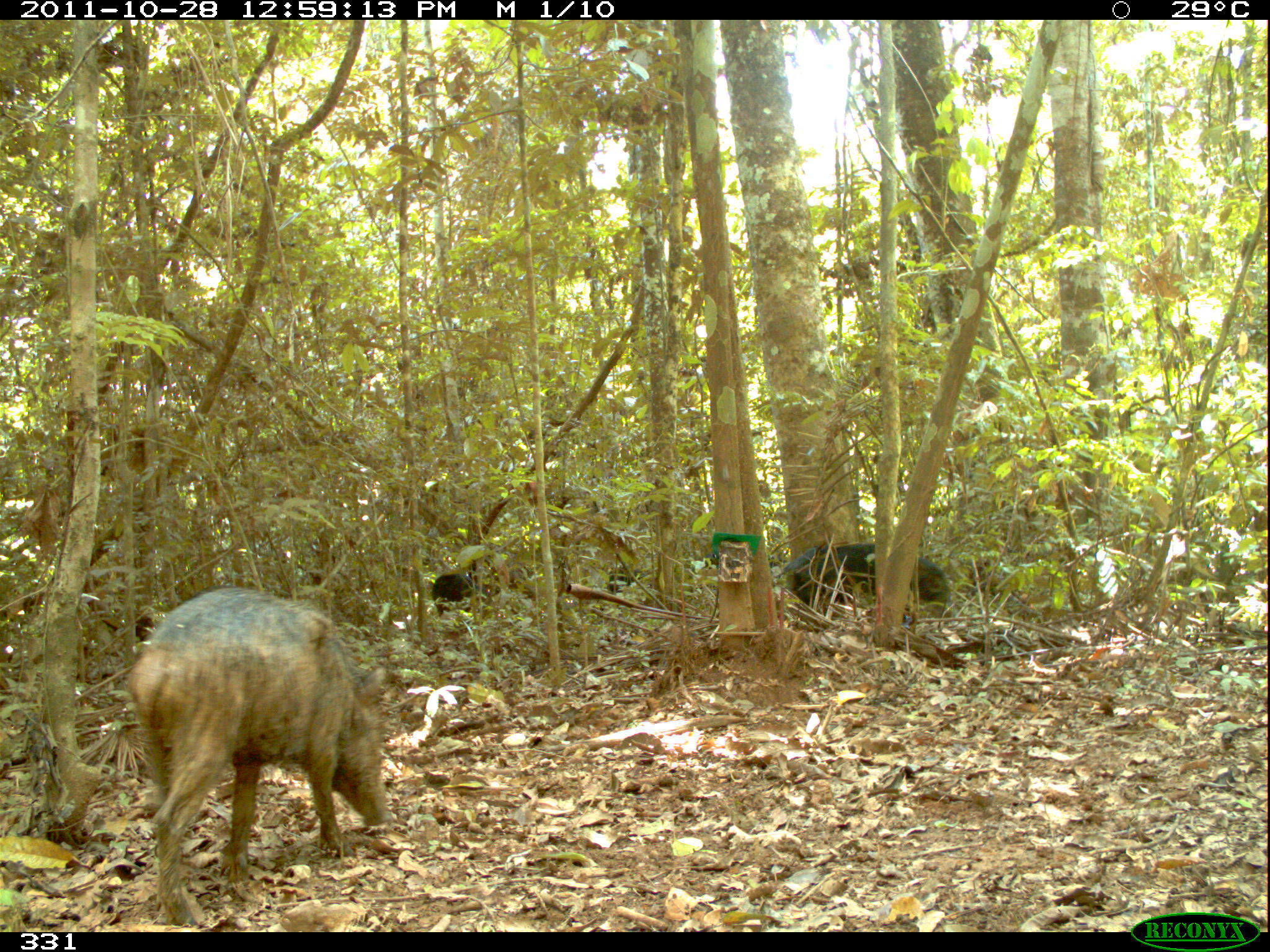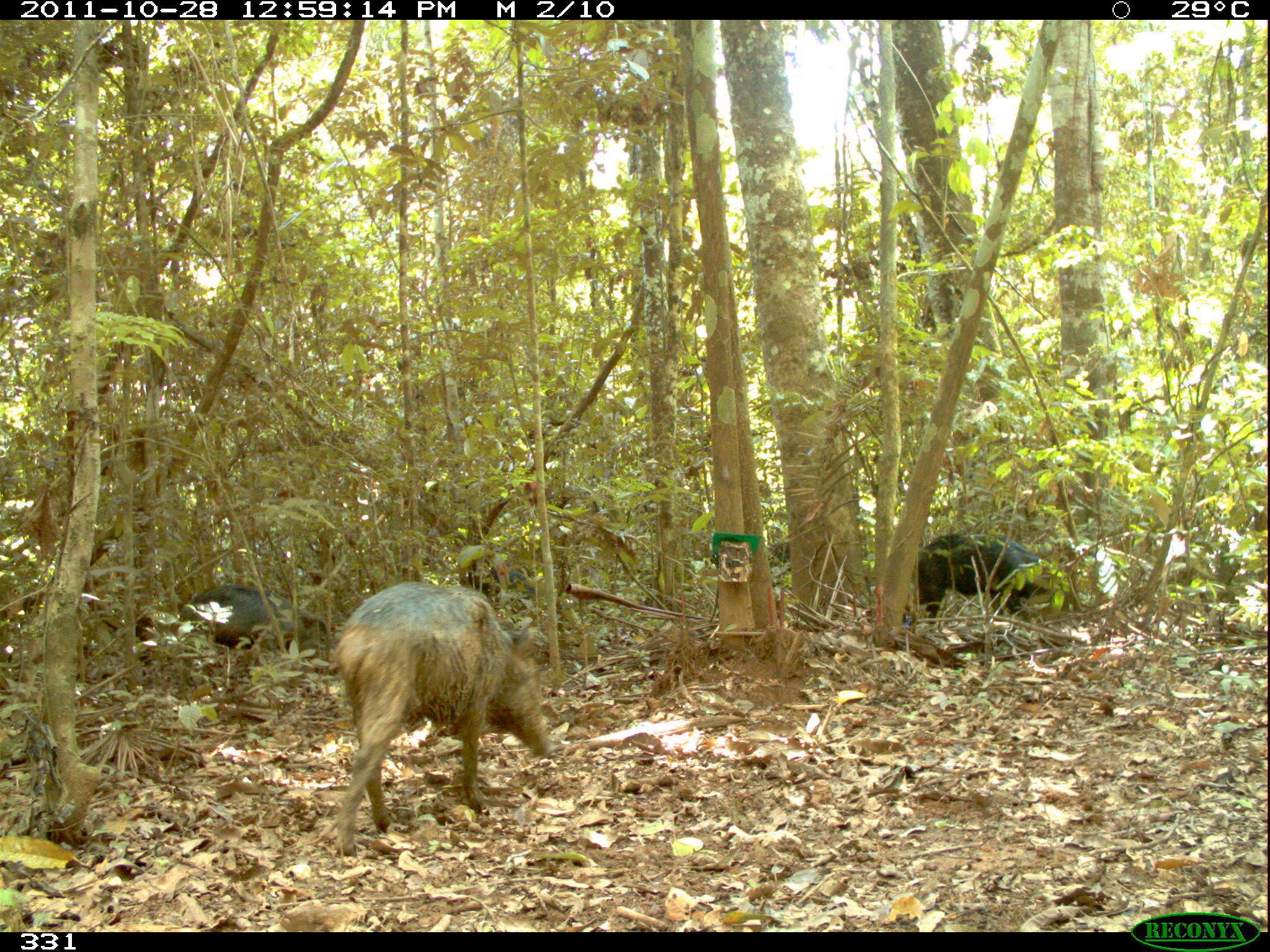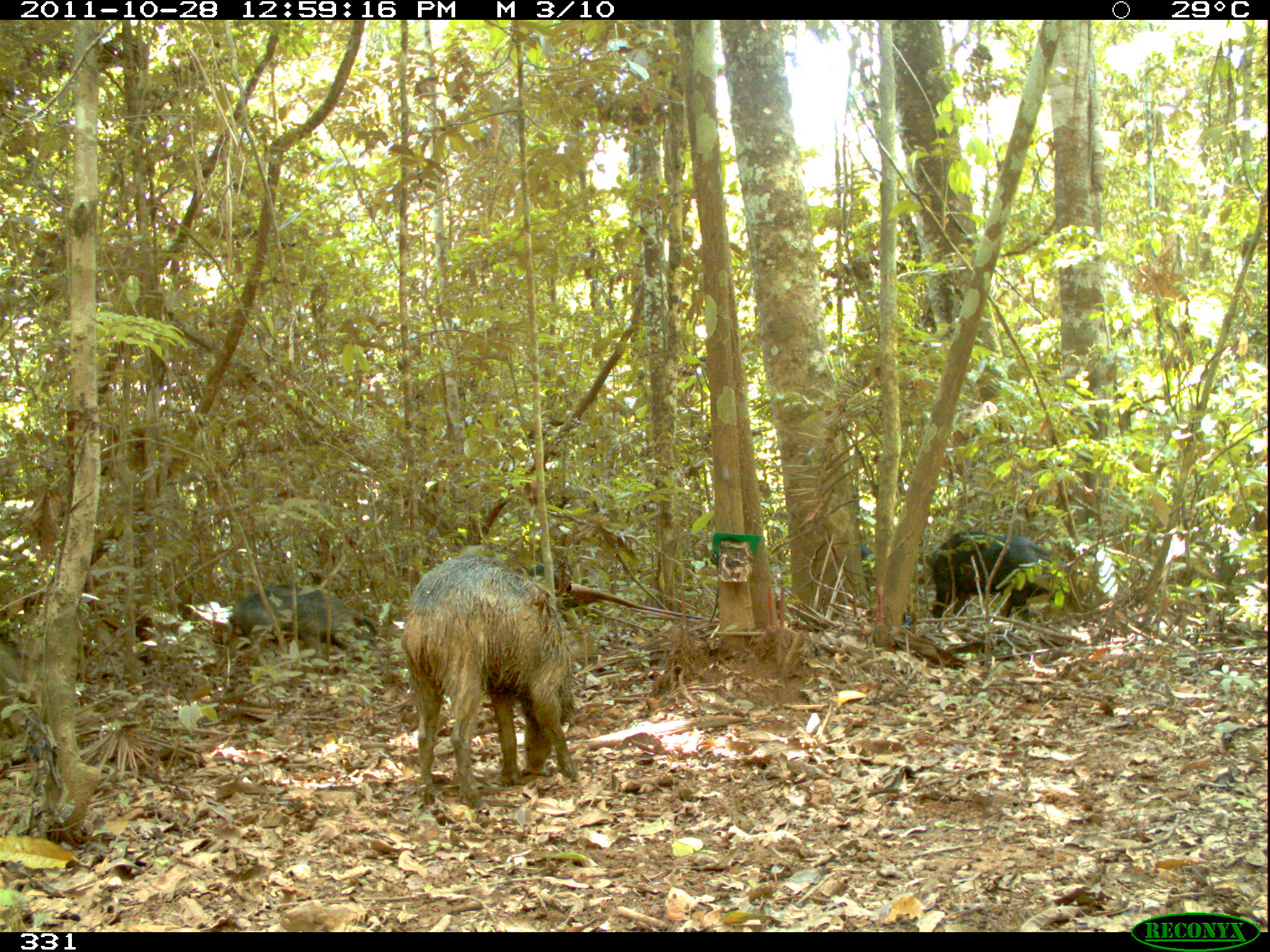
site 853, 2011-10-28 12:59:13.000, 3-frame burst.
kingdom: Animalia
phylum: Chordata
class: Mammalia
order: Artiodactyla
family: Tayassuidae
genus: Tayassu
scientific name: Tayassu pecari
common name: white-lipped peccary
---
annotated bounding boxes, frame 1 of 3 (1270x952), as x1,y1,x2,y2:
tayassu pecari: 124,584,390,927; 768,540,952,610; 431,572,489,617; 606,568,648,592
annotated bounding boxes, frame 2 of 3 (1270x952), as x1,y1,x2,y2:
tayassu pecari: 331,580,551,859; 912,529,1061,620; 179,581,329,651; 708,539,794,569; 464,567,536,596